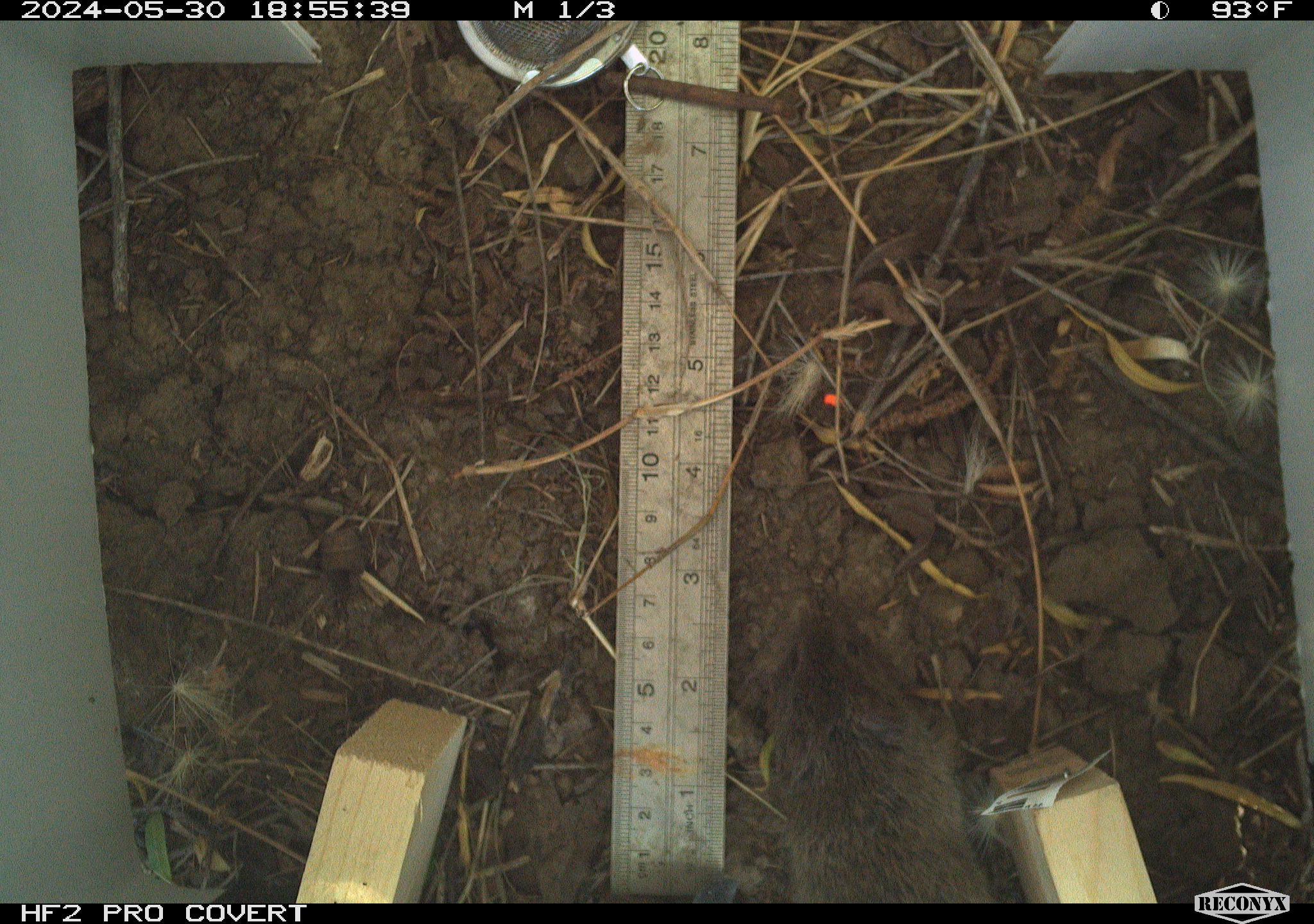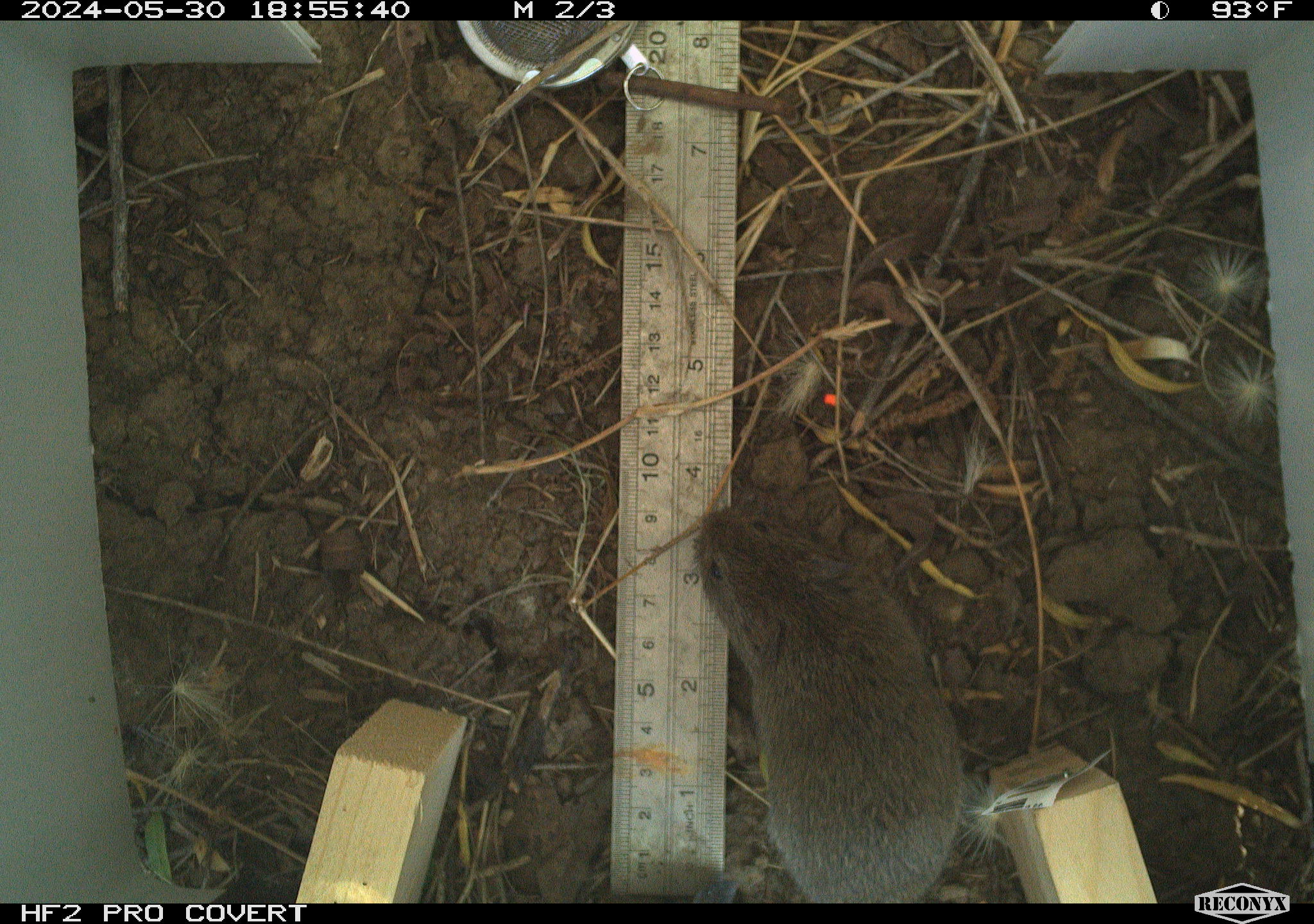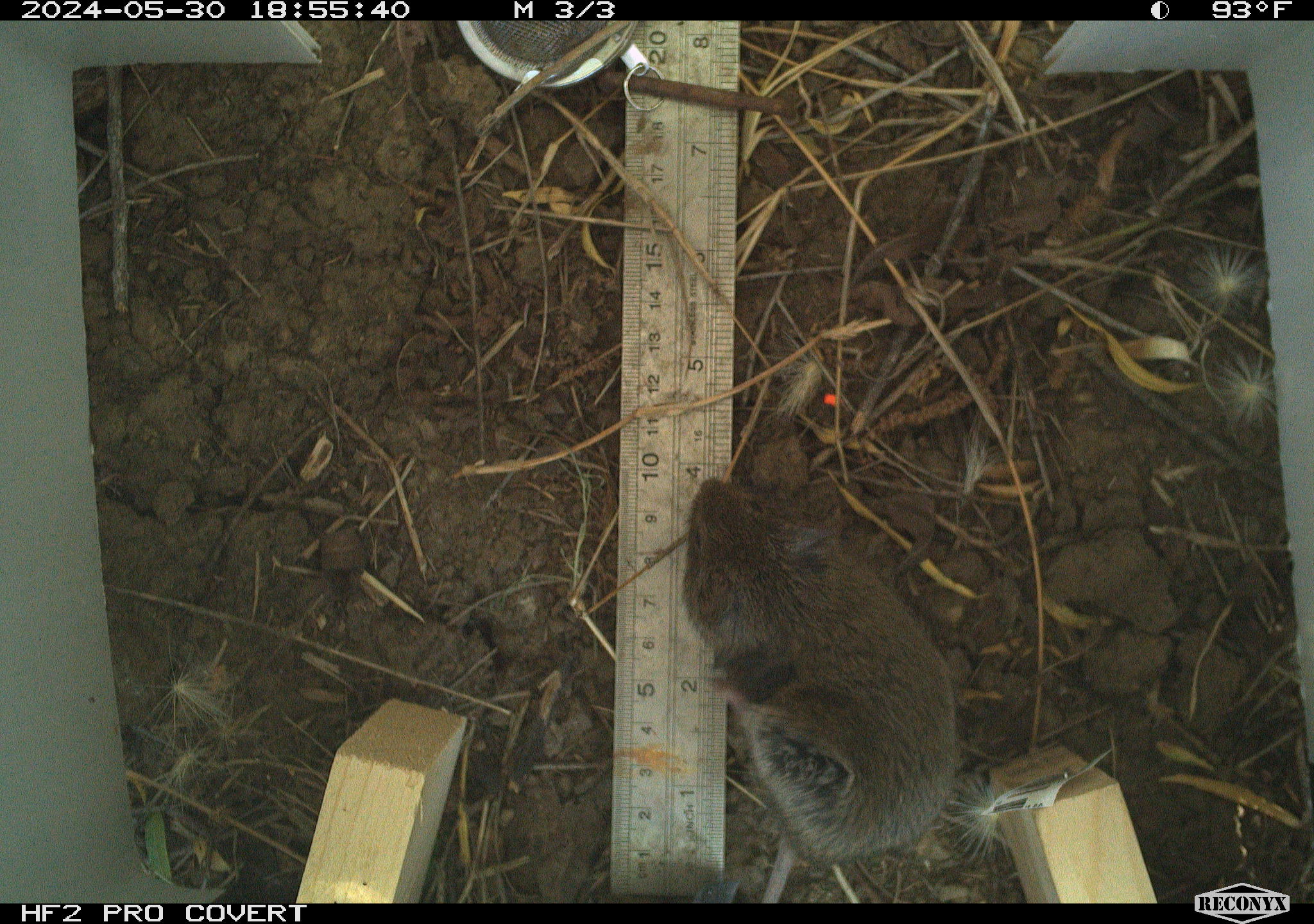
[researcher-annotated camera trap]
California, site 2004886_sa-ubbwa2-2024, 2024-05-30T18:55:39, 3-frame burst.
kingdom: Animalia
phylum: Chordata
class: Mammalia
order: Rodentia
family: Cricetidae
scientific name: Arvicolinae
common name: voles, lemmings, and muskrats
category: arvicolinae subfamily